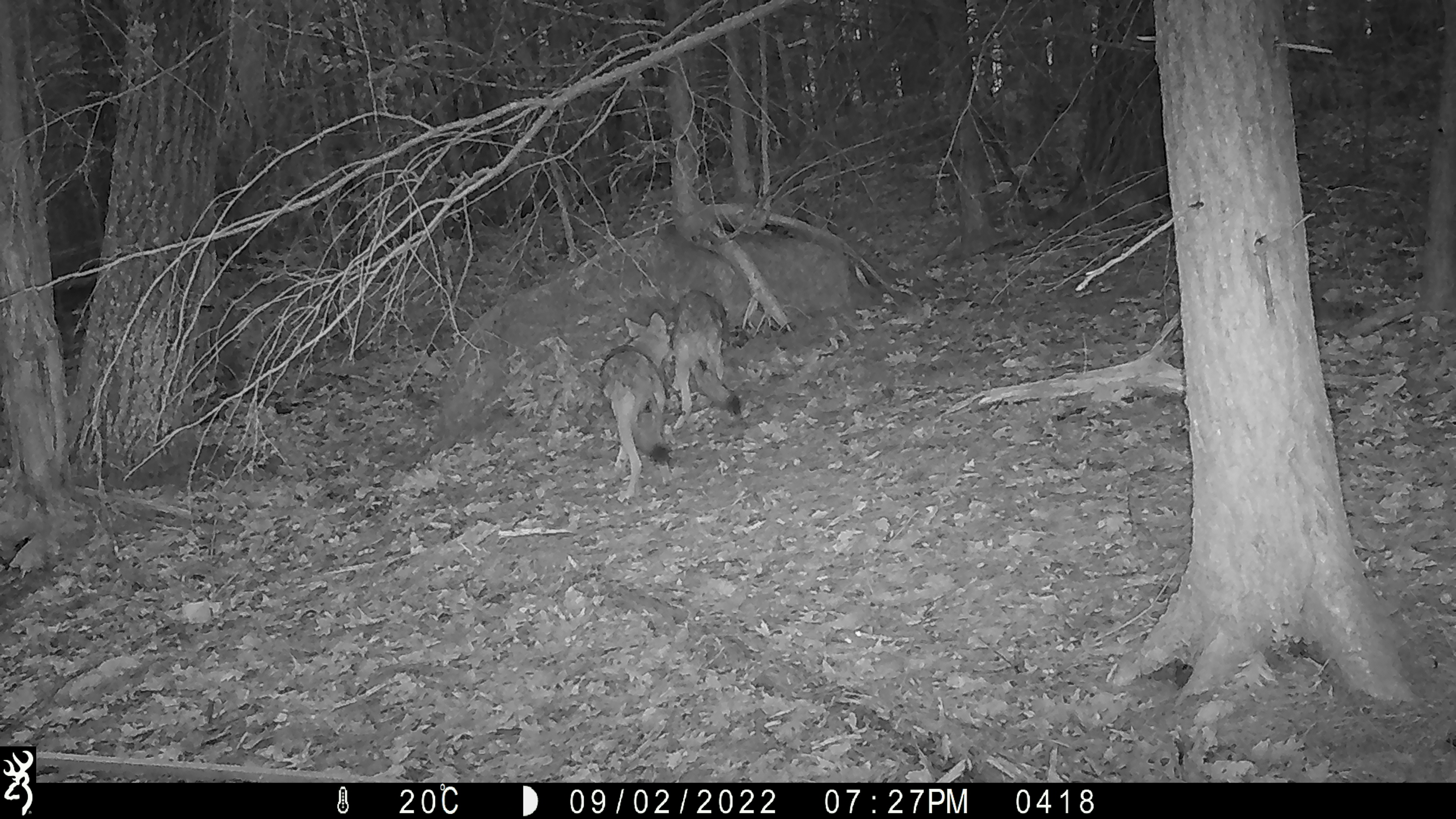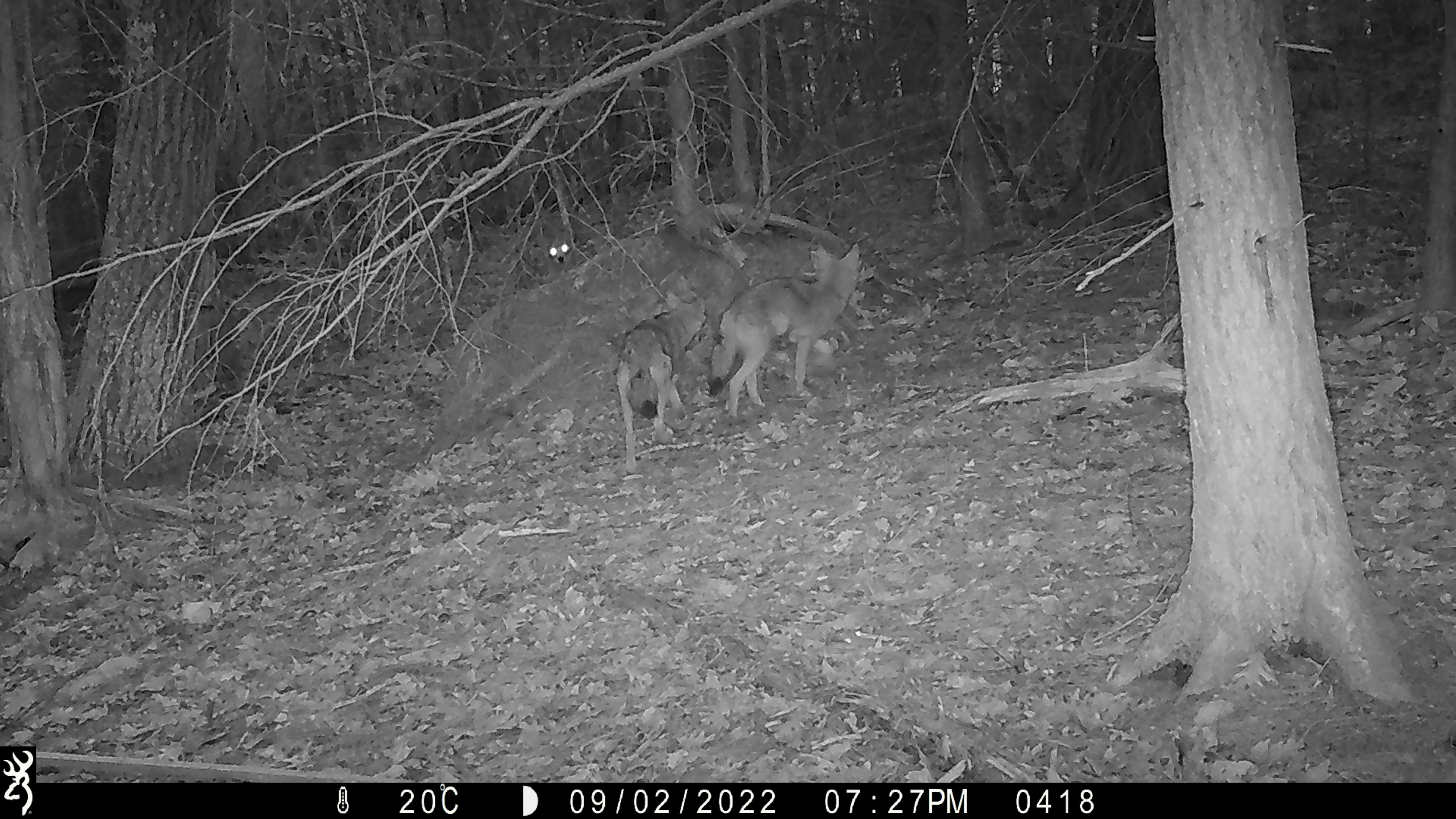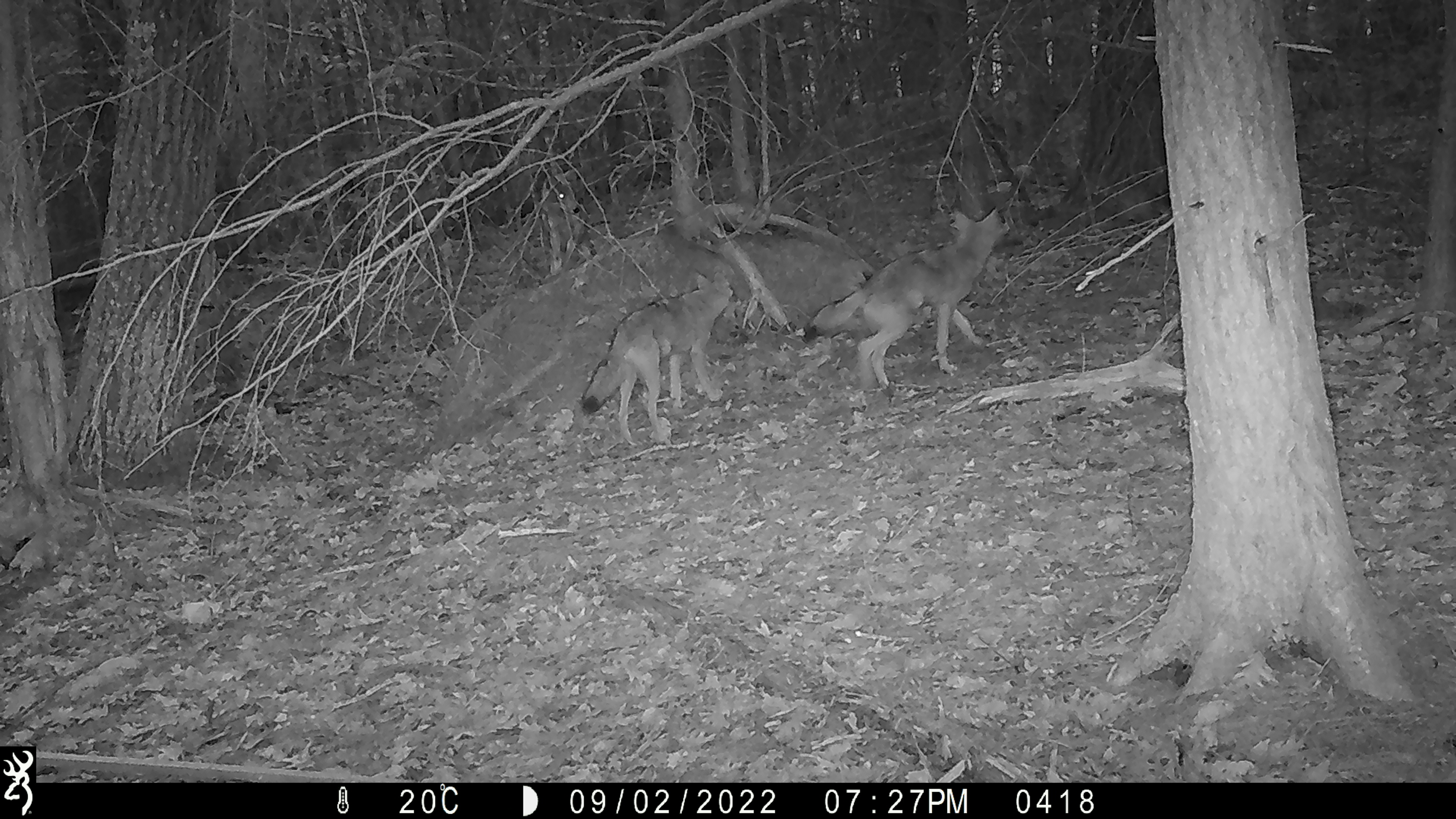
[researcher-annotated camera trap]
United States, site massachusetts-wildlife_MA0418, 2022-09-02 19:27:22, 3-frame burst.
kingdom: Animalia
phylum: Chordata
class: Mammalia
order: Carnivora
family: Canidae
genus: Canis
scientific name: Canis latrans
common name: coyote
Coyote (Canis latrans).